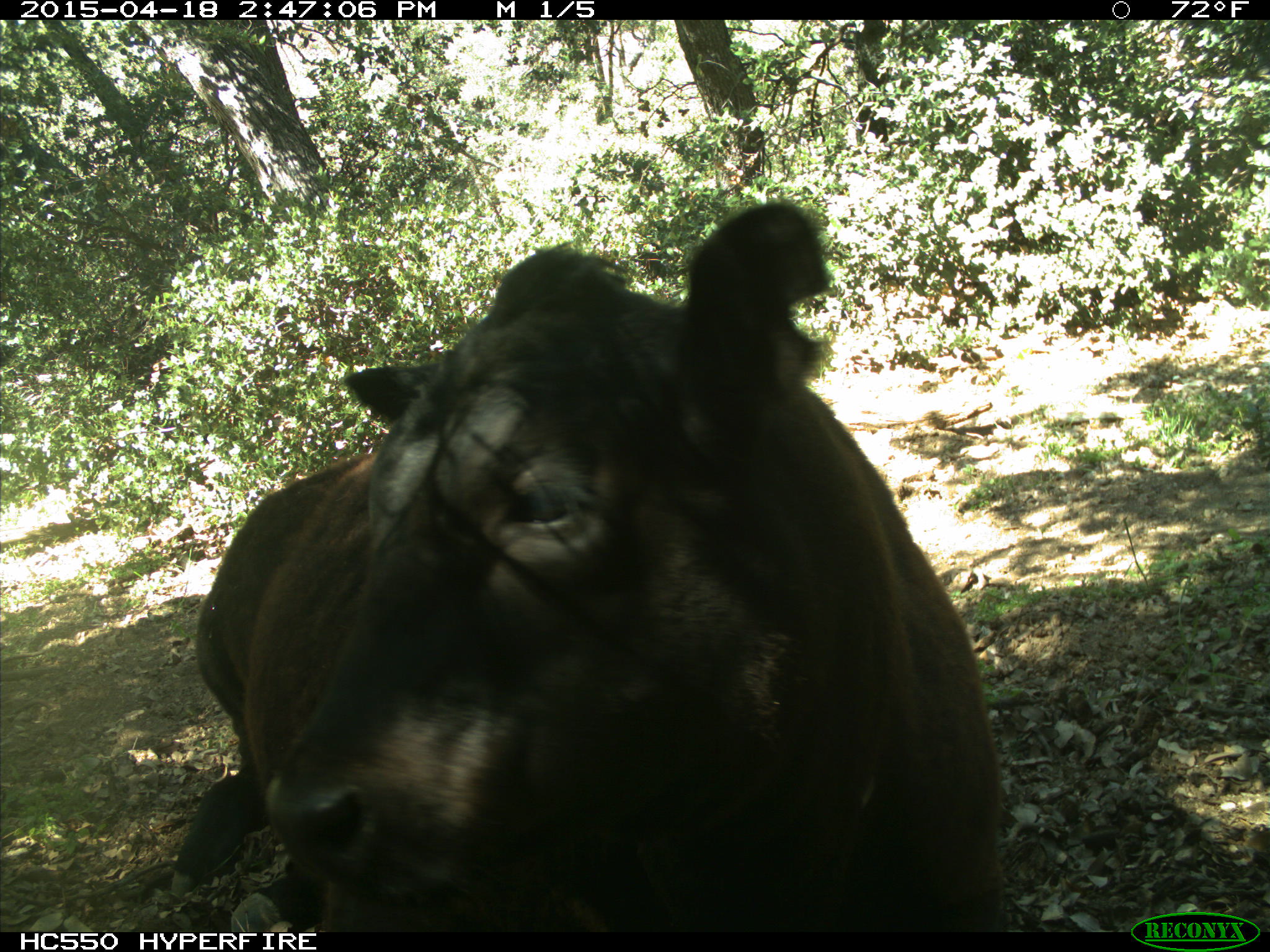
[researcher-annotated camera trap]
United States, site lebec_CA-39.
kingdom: Animalia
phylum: Chordata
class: Mammalia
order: Artiodactyla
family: Bovidae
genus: Bos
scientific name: Bos taurus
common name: domestic cow